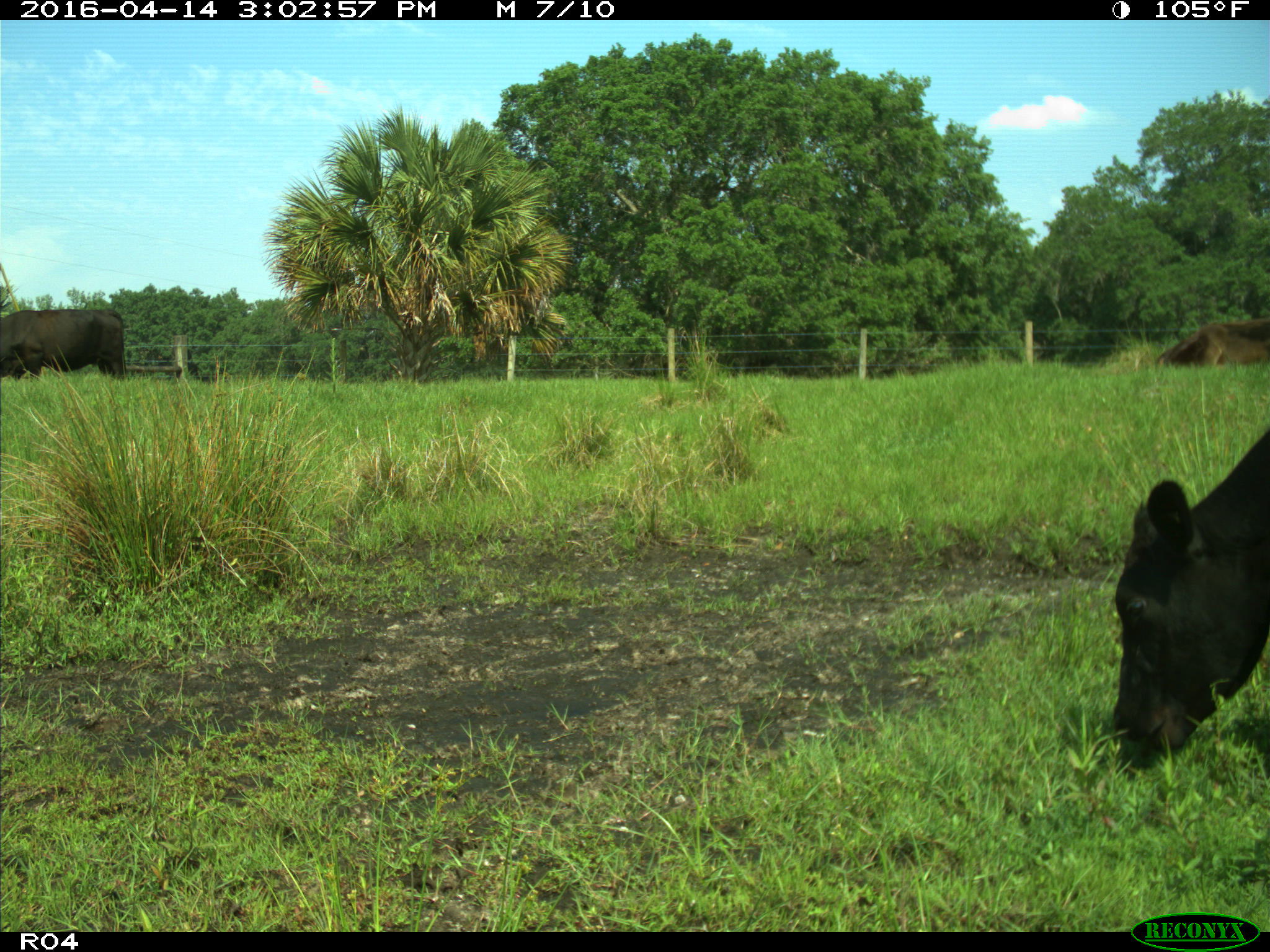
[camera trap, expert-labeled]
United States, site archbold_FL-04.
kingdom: Animalia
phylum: Chordata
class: Mammalia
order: Artiodactyla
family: Bovidae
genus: Bos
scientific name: Bos taurus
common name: domestic cow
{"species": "Bos taurus (domestic cow)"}